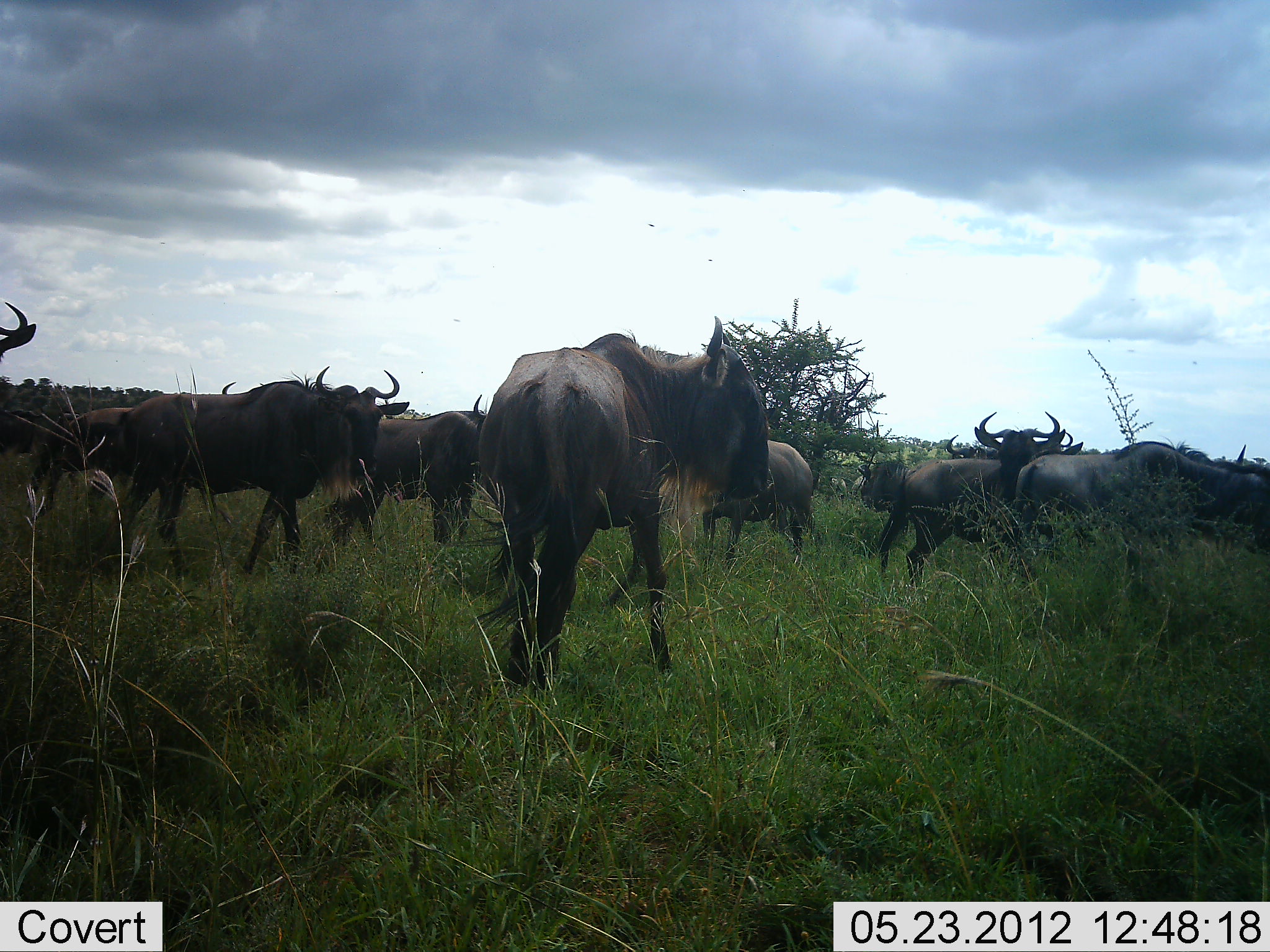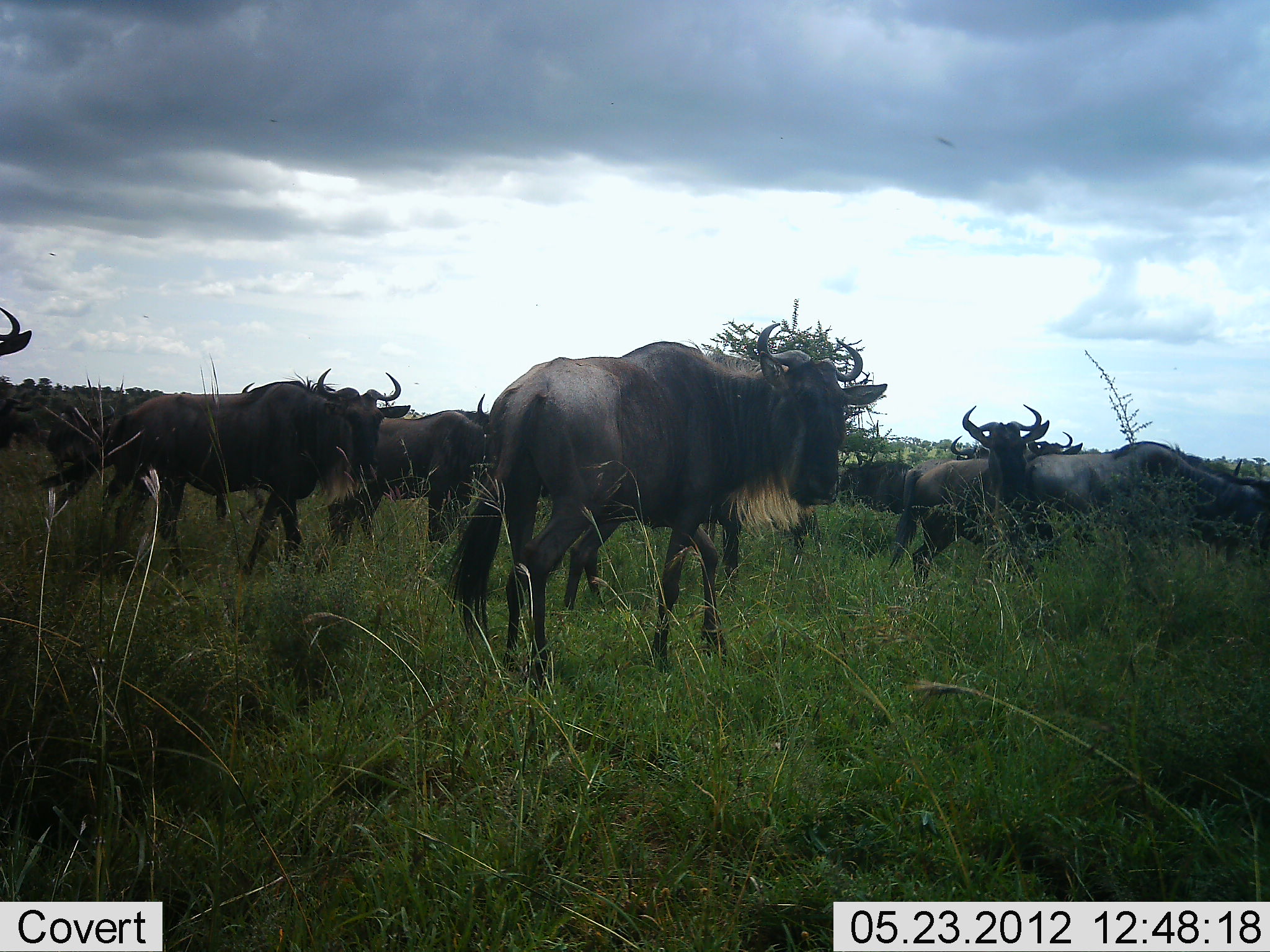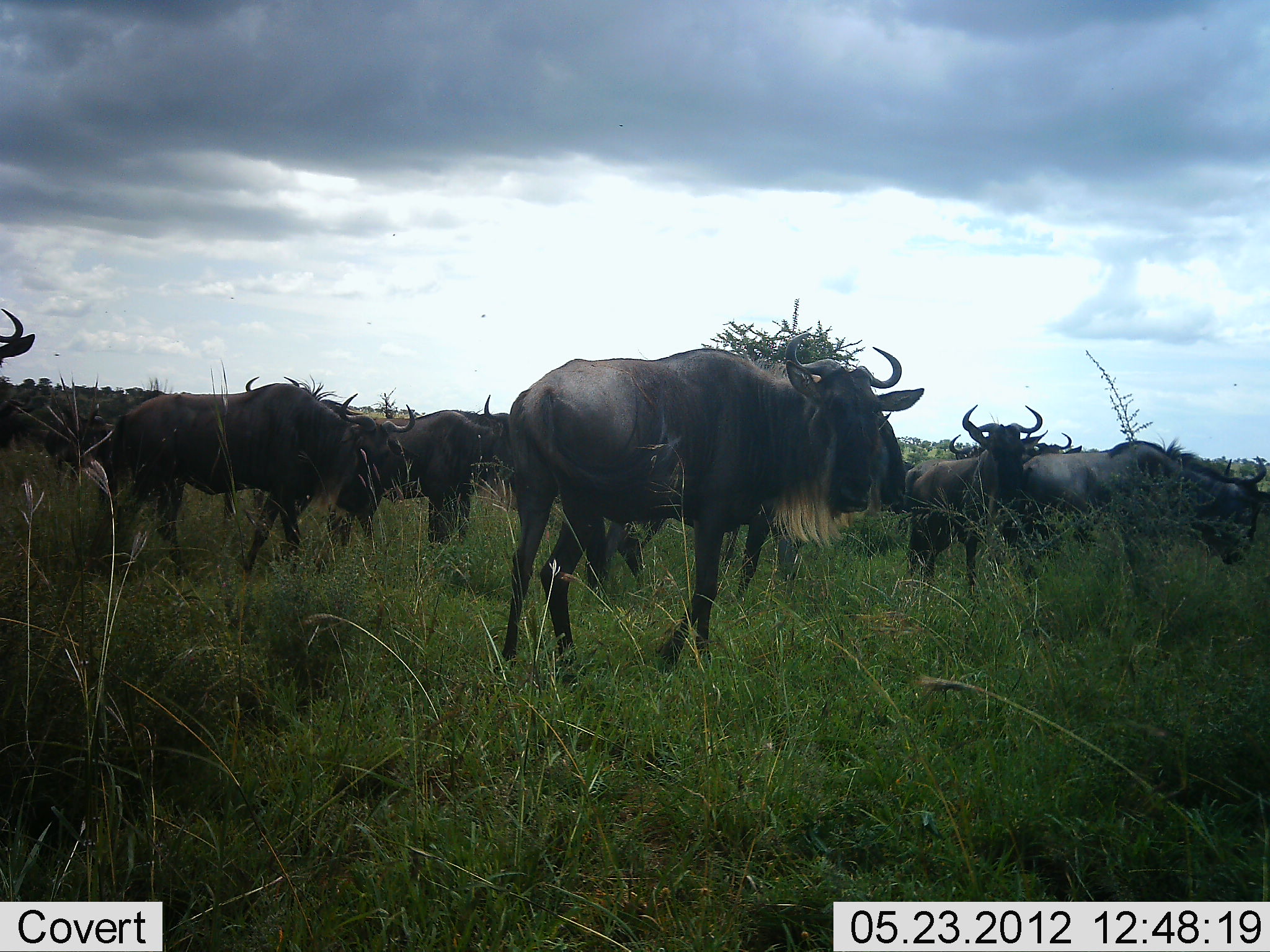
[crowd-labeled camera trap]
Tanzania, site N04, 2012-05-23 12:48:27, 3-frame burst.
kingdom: Animalia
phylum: Chordata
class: Mammalia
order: Artiodactyla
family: Bovidae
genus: Connochaetes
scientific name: Connochaetes taurinus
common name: blue wildebeest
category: wildebeest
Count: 11-50.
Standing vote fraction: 54%.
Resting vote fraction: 4%.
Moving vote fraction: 77%.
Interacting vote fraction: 4%.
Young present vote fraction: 8%.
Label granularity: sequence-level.